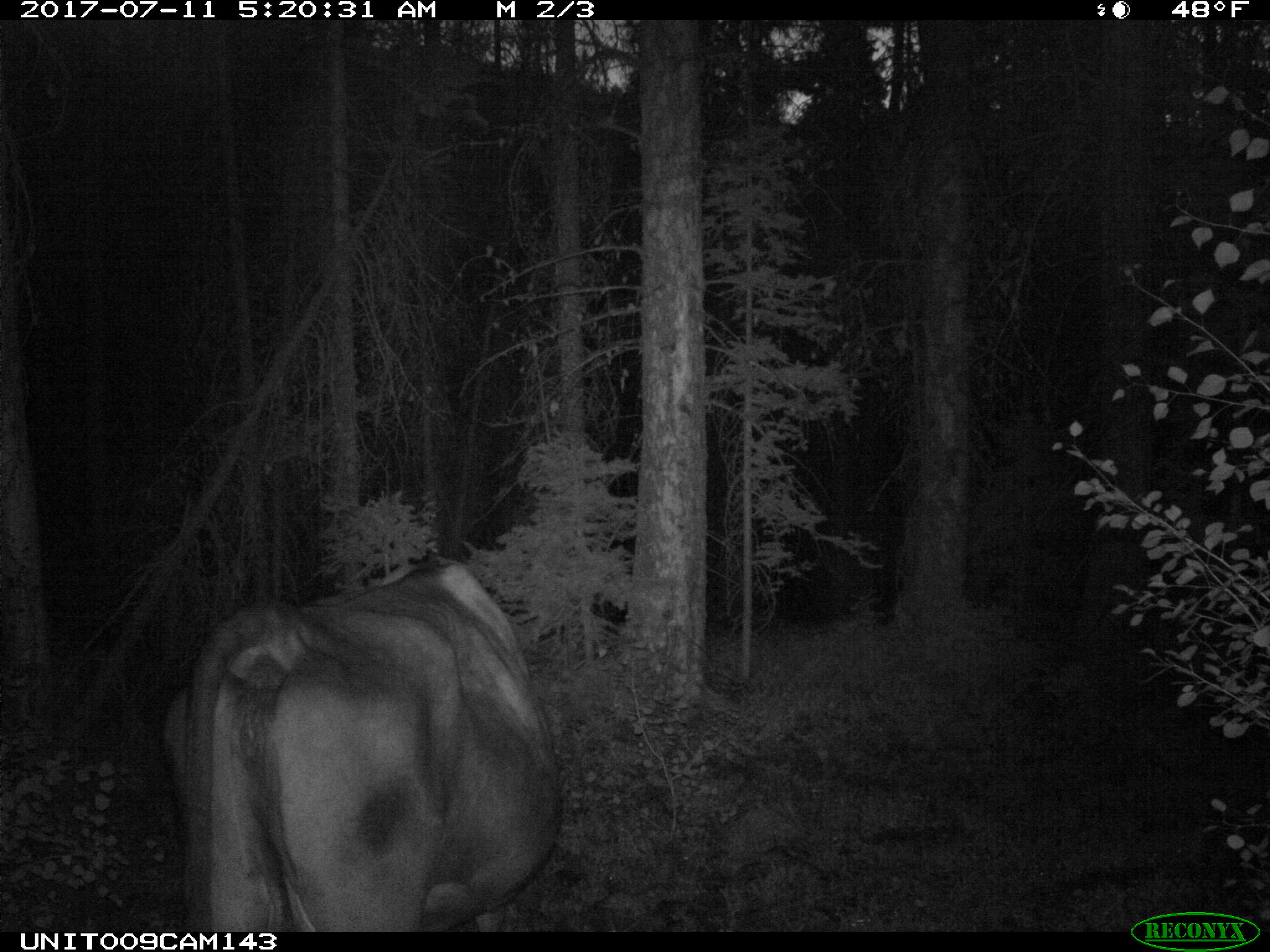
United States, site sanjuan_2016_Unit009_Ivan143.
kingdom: Animalia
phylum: Chordata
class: Mammalia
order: Artiodactyla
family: Bovidae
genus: Bos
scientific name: Bos taurus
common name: domestic cow